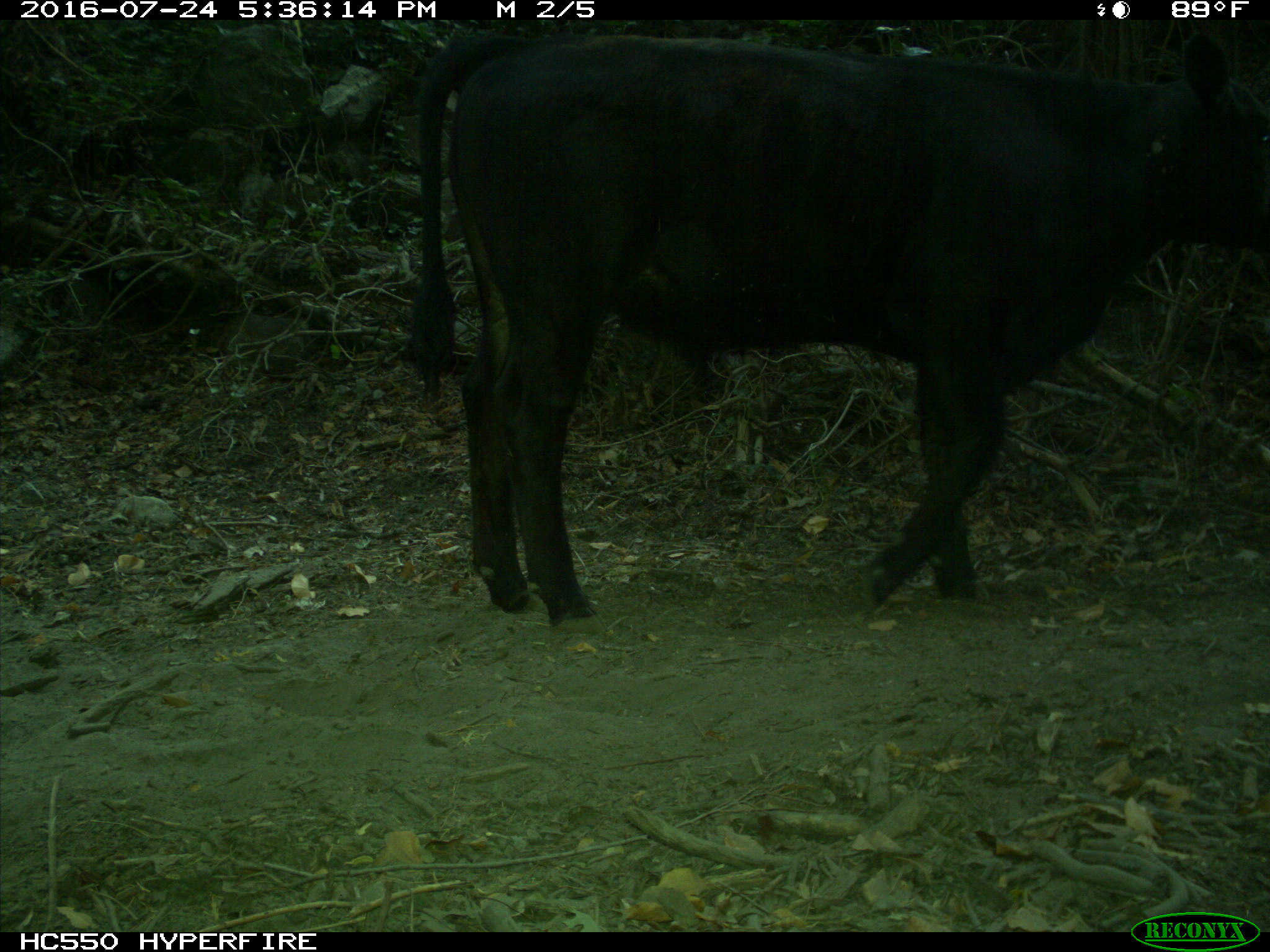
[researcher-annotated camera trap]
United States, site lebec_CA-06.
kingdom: Animalia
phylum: Chordata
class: Mammalia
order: Artiodactyla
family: Bovidae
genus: Bos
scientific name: Bos taurus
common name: domestic cow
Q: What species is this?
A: Bos taurus (domestic cow).